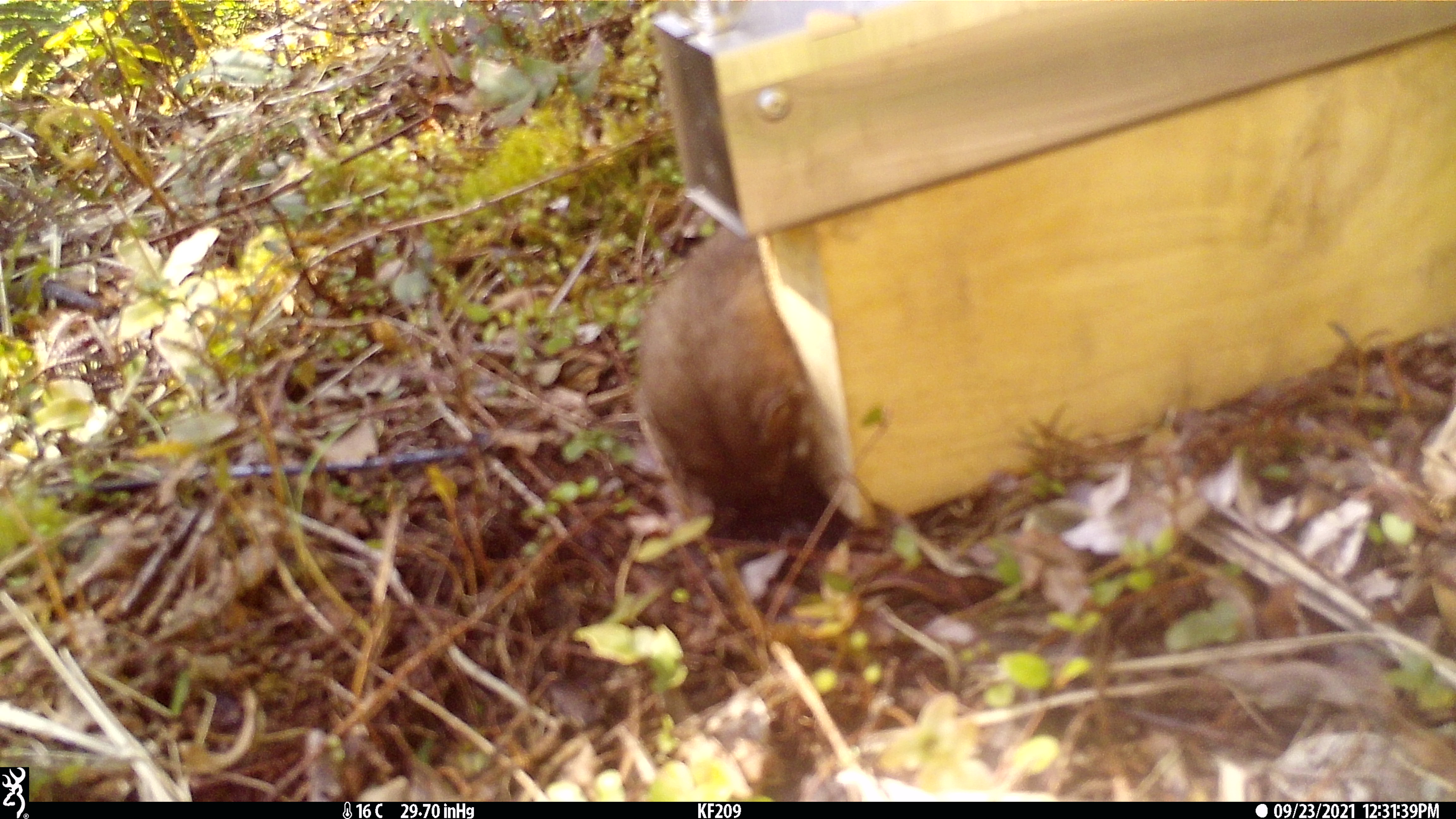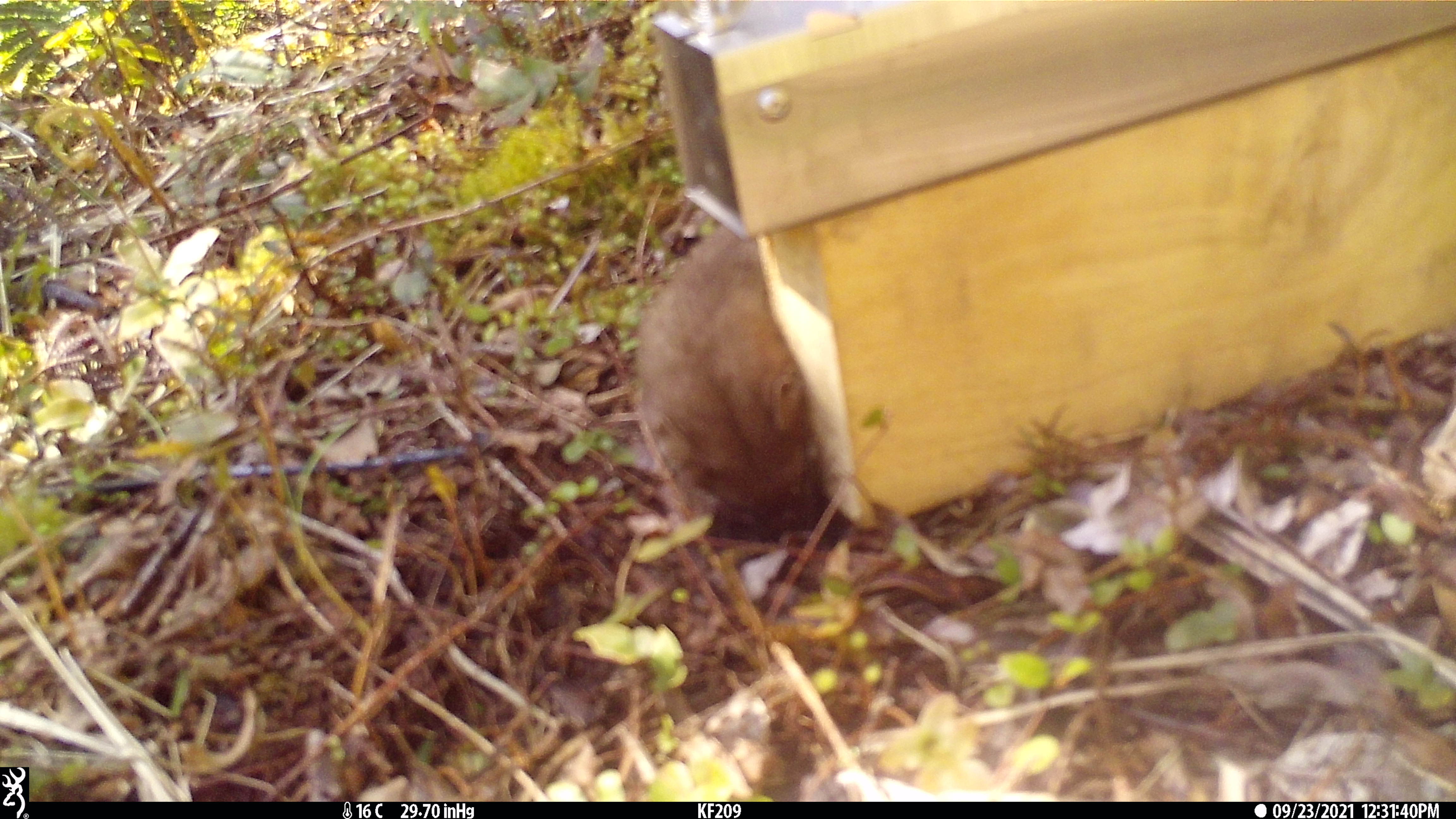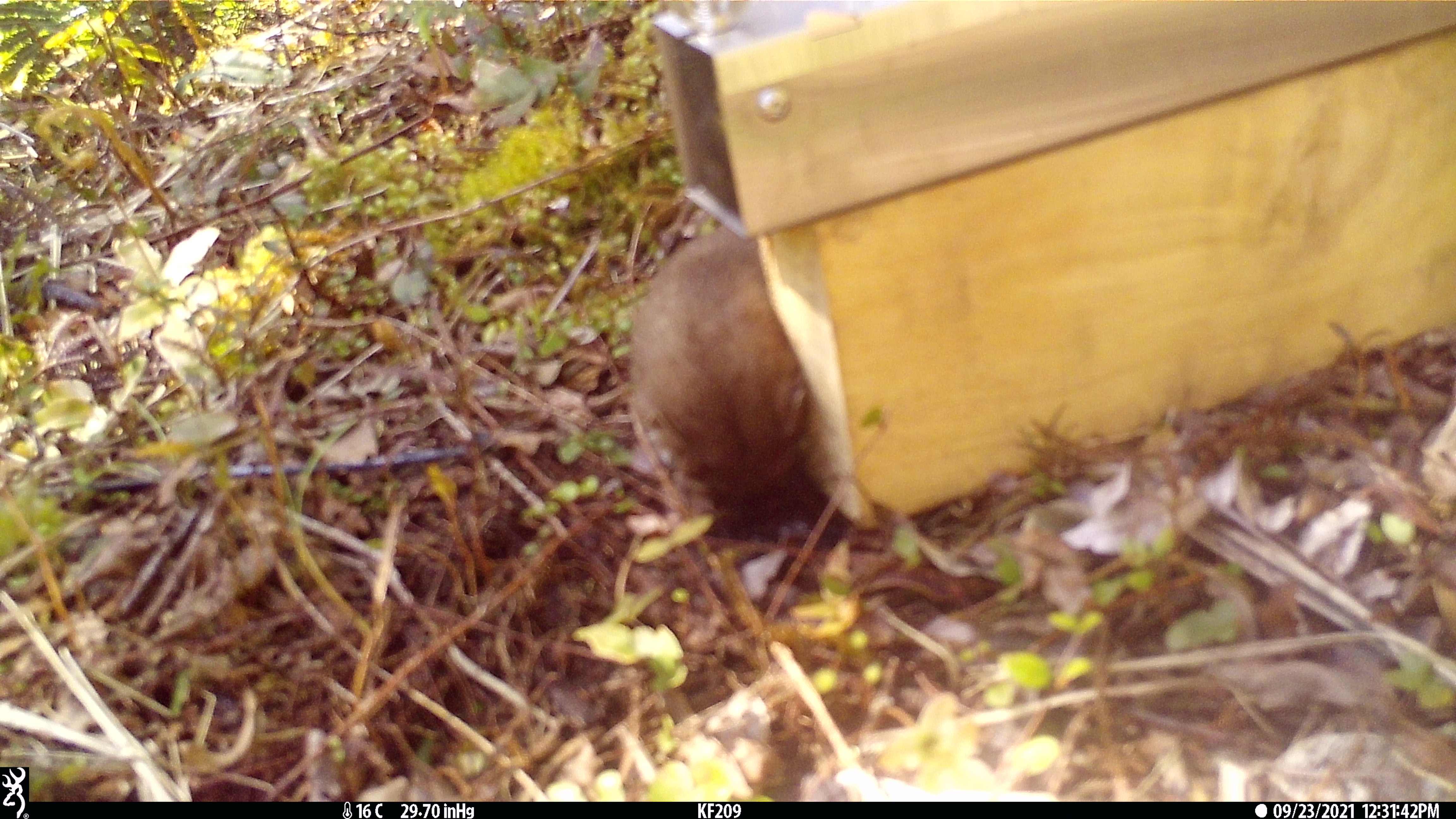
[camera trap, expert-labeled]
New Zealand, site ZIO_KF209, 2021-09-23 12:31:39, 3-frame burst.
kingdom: Animalia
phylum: Chordata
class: Mammalia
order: Carnivora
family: Mustelidae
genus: Mustela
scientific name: Mustela erminea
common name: stoat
Stoat (Mustela erminea).